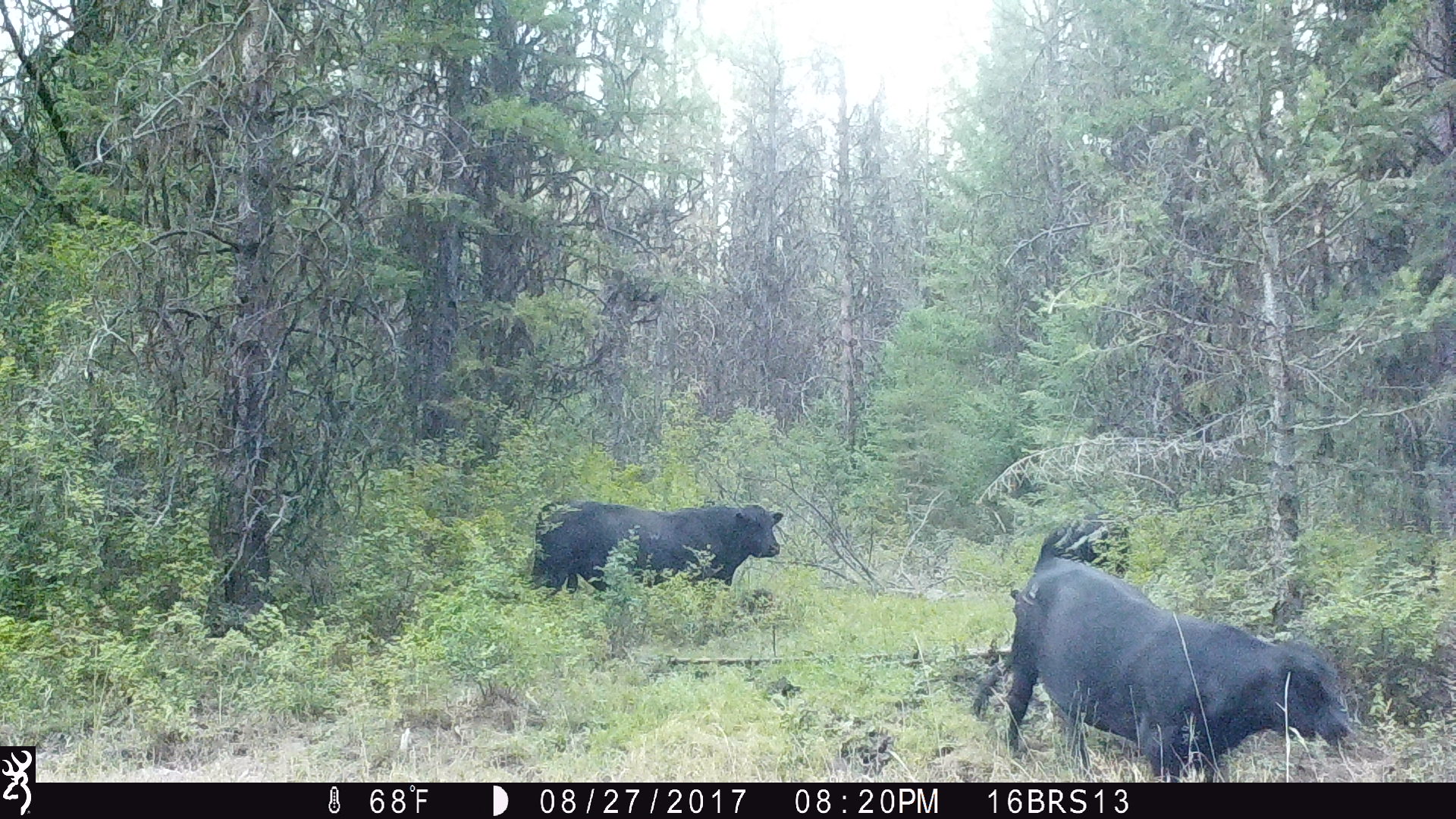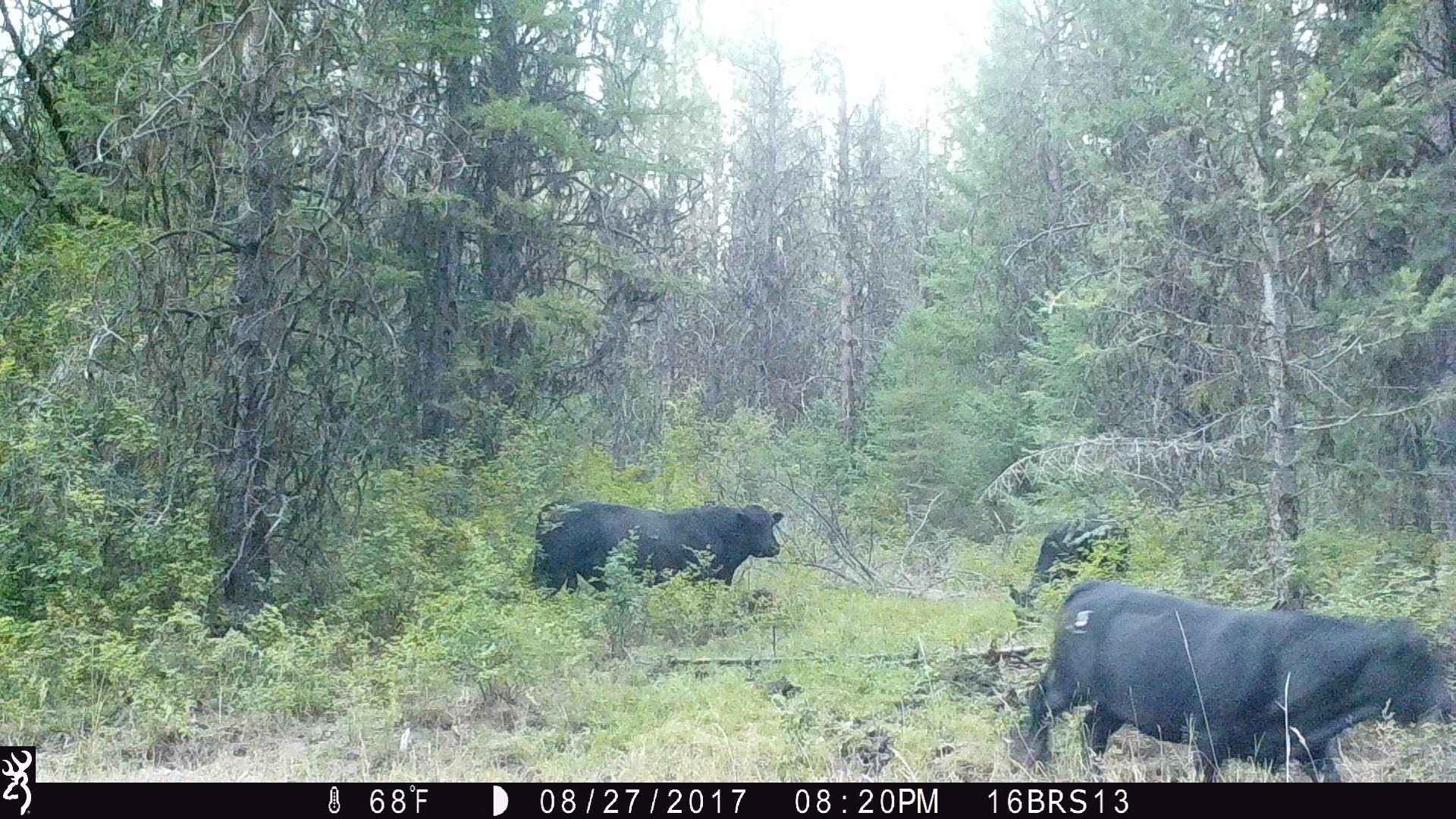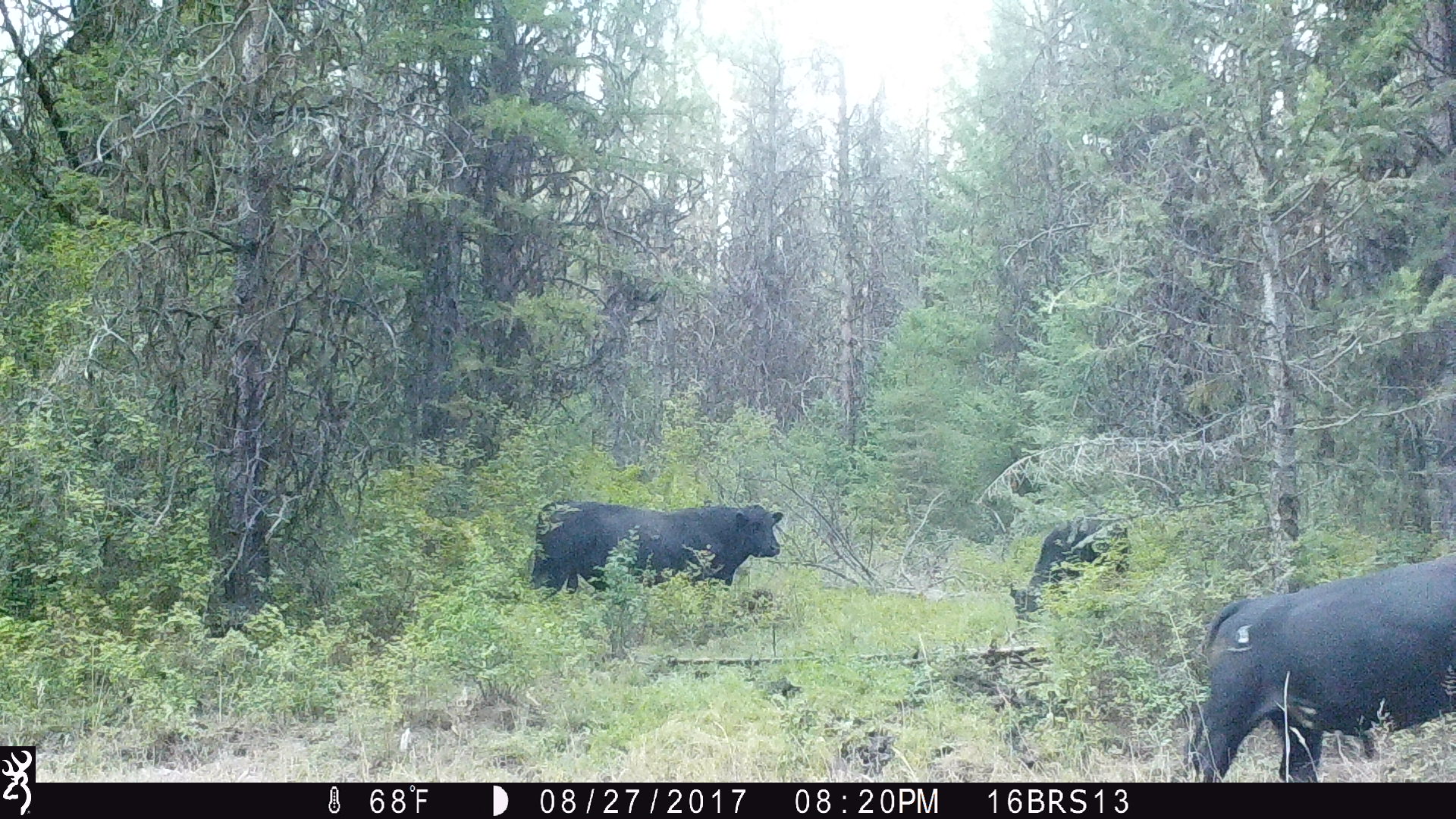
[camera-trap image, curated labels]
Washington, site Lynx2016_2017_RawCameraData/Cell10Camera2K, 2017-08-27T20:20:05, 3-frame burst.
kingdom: Animalia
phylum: Chordata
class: Mammalia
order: Artiodactyla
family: Bovidae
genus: Bos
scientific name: Bos taurus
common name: domestic cattle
Domestic cattle (Bos taurus). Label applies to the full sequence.